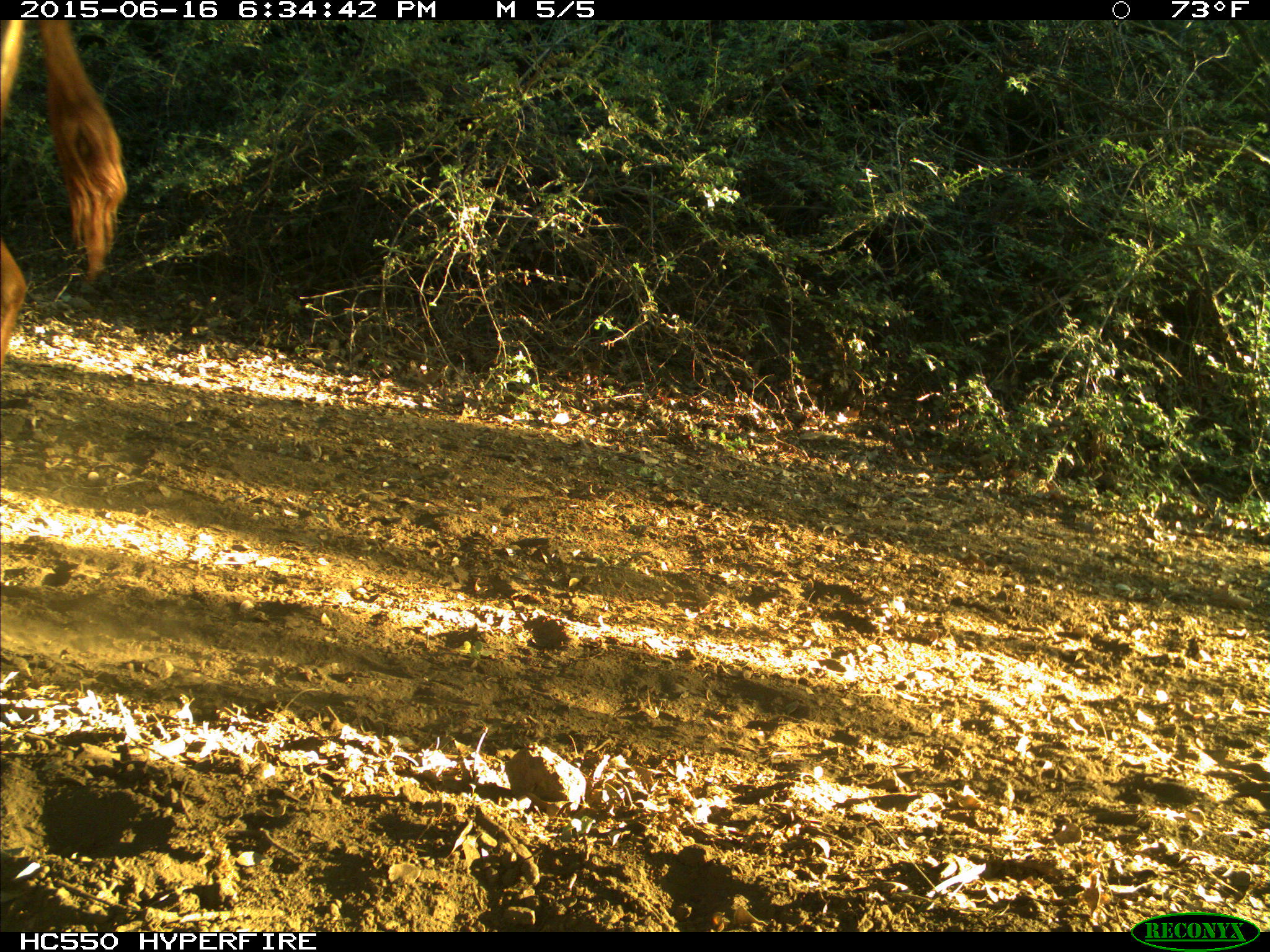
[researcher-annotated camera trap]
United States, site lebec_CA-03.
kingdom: Animalia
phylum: Chordata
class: Mammalia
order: Artiodactyla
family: Bovidae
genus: Bos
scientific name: Bos taurus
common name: domestic cow